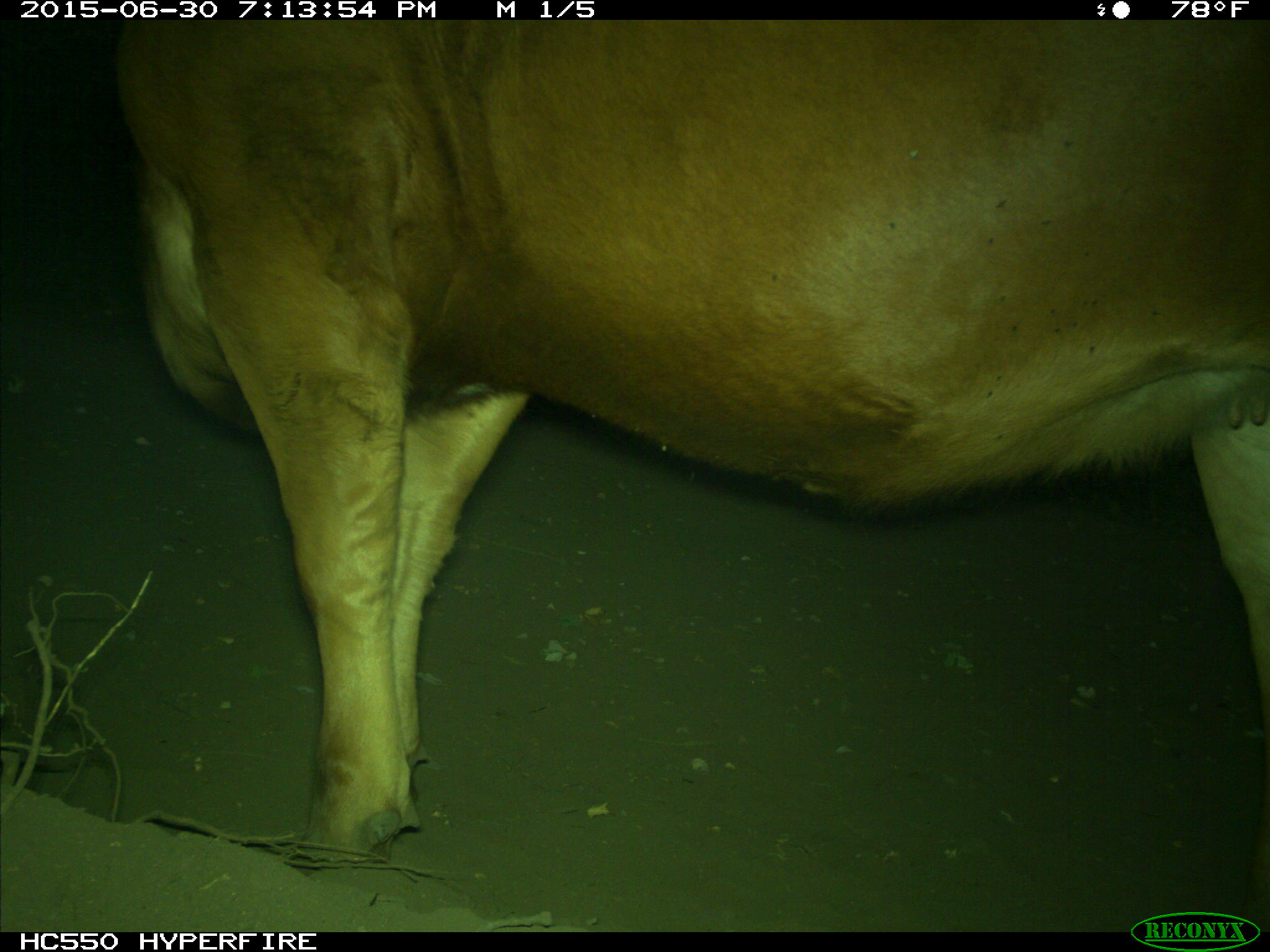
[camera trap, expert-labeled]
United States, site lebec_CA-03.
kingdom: Animalia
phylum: Chordata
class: Mammalia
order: Artiodactyla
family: Bovidae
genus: Bos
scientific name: Bos taurus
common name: domestic cow